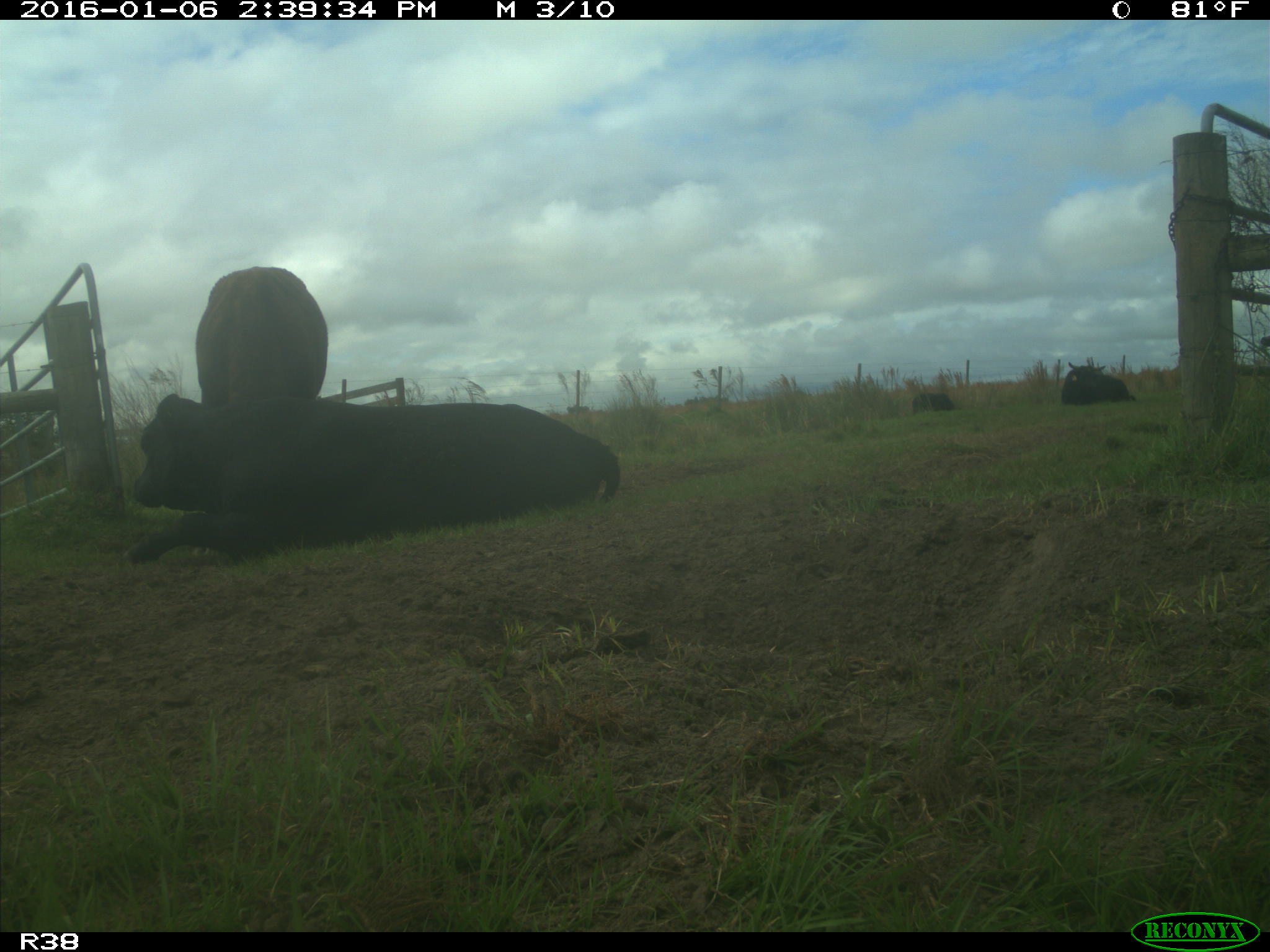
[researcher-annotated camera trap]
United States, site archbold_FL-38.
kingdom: Animalia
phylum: Chordata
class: Mammalia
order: Artiodactyla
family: Bovidae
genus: Bos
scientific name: Bos taurus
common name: domestic cow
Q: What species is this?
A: Bos taurus (domestic cow).